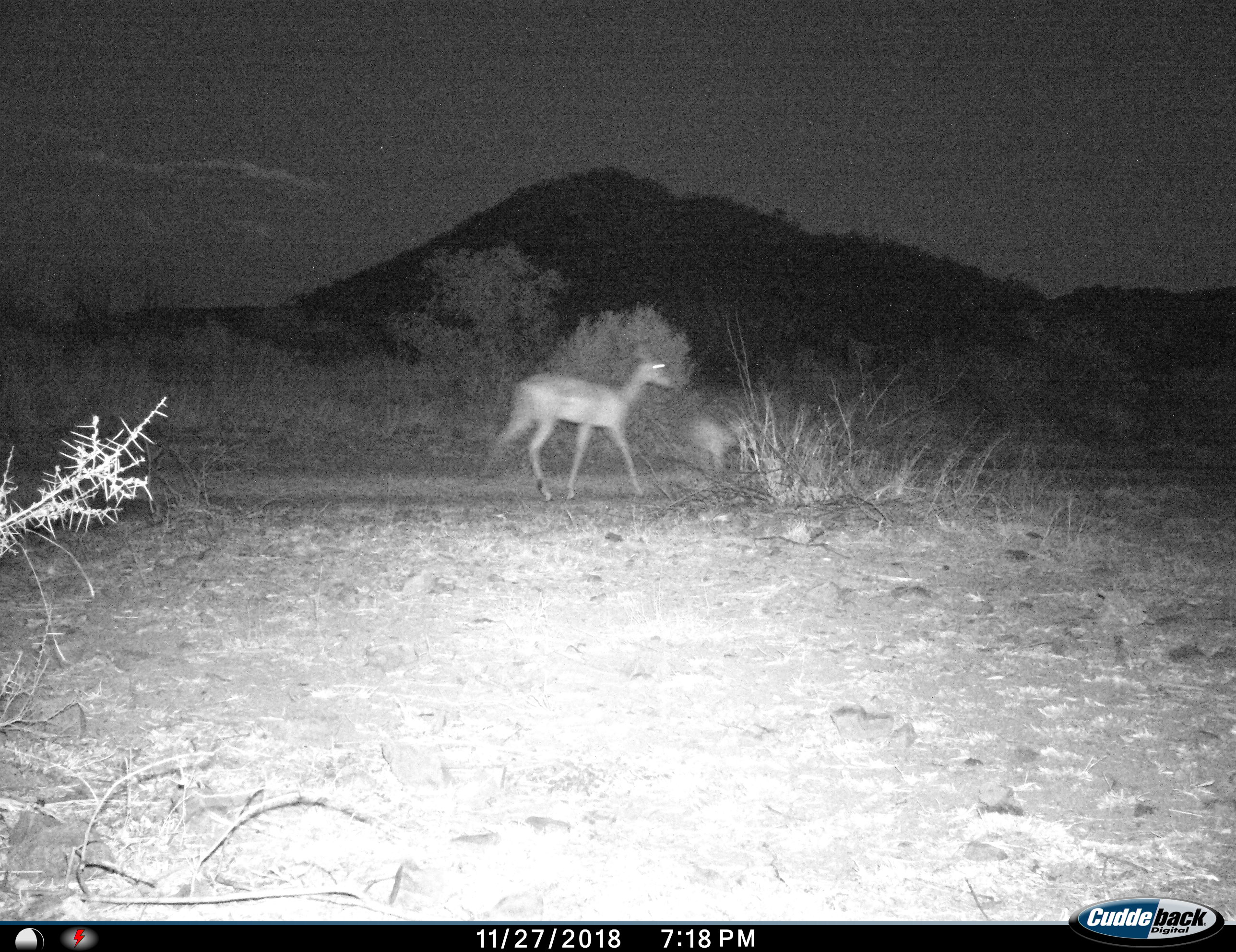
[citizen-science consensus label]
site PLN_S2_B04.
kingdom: Animalia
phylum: Chordata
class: Mammalia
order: Artiodactyla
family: Bovidae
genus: Aepyceros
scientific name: Aepyceros melampus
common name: impala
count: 1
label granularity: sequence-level